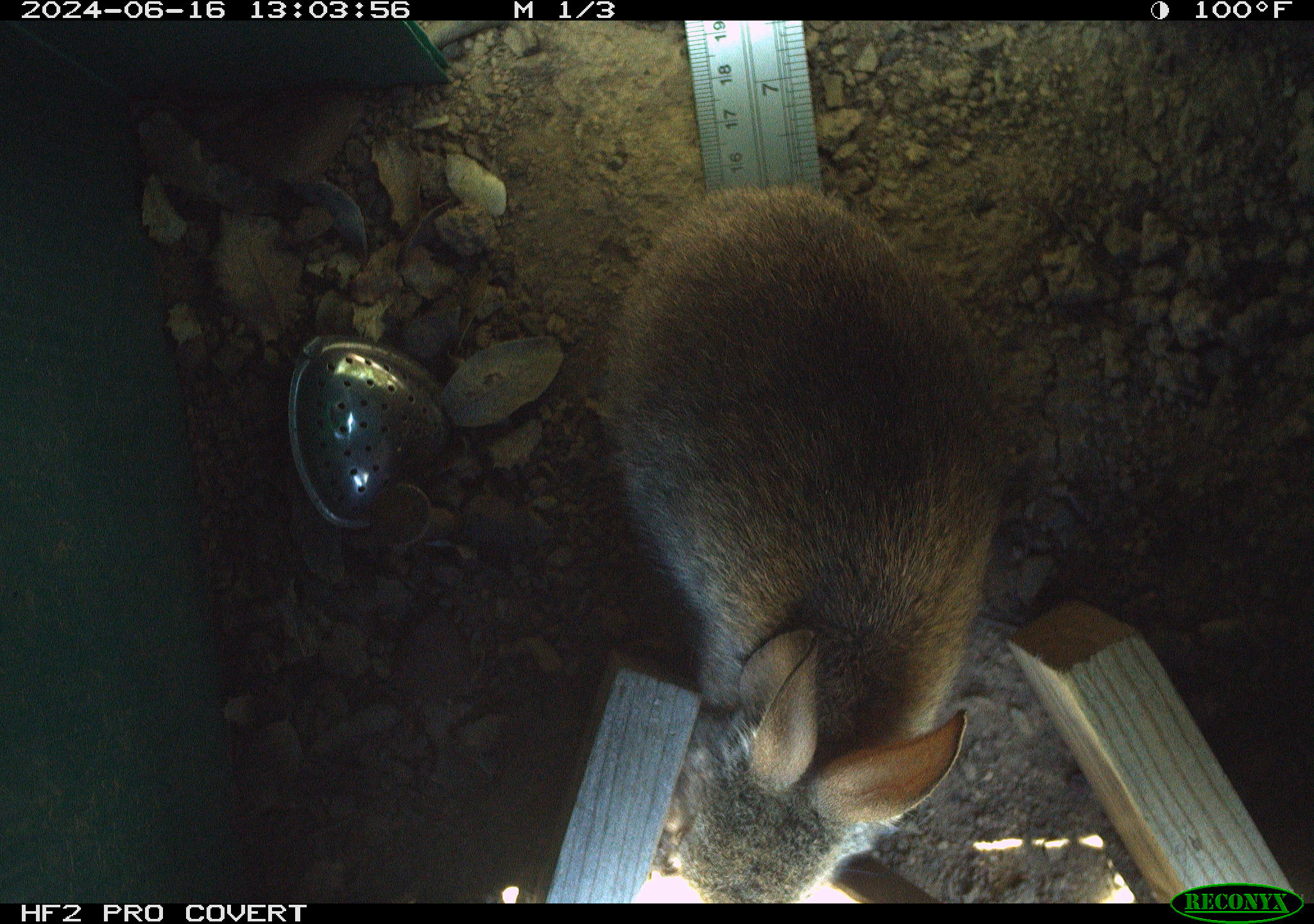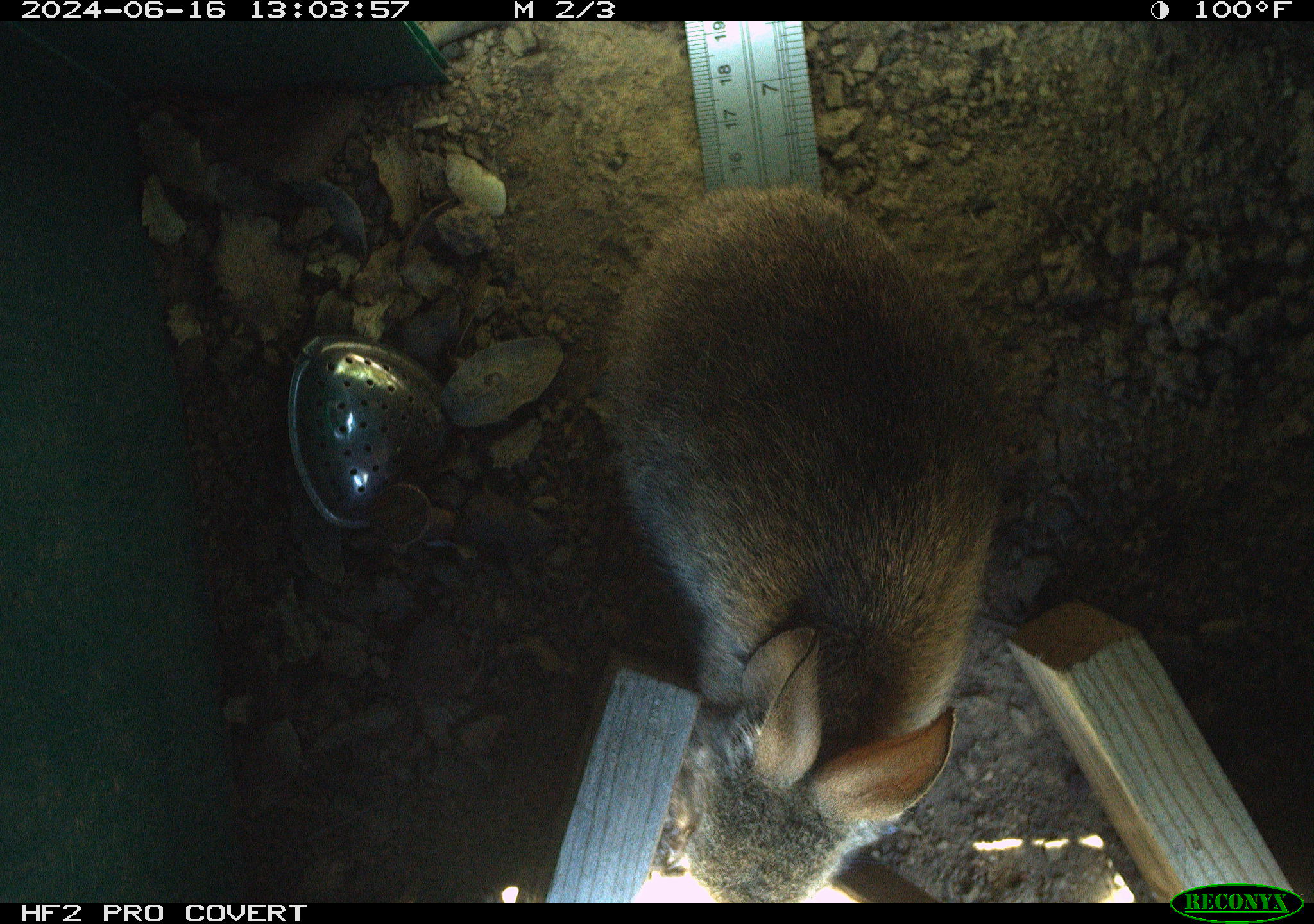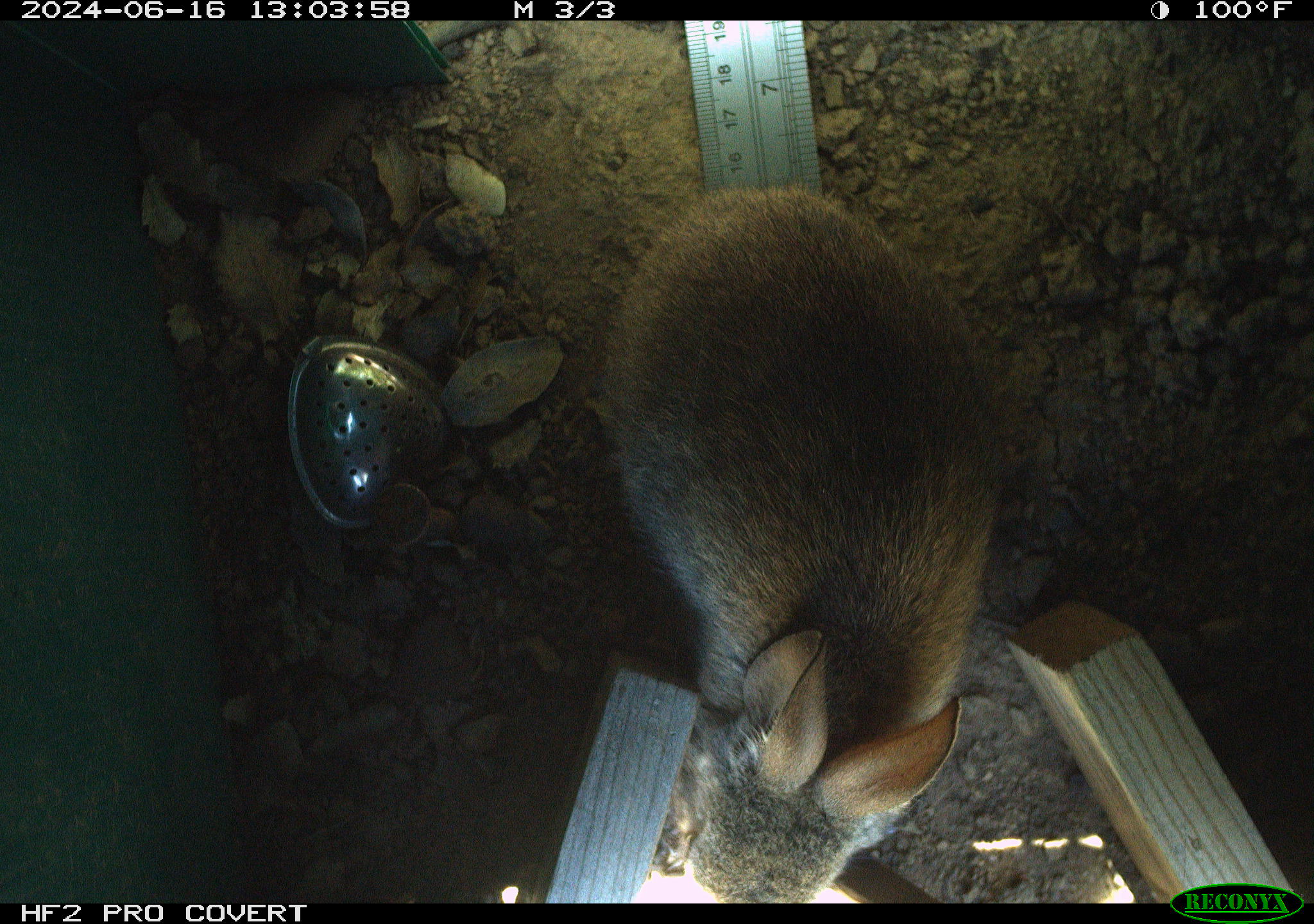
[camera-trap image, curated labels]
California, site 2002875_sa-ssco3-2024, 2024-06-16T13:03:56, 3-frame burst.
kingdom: Animalia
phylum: Chordata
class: Mammalia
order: Lagomorpha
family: Leporidae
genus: Sylvilagus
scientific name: Sylvilagus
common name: cottontail rabbits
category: sylvilagus species